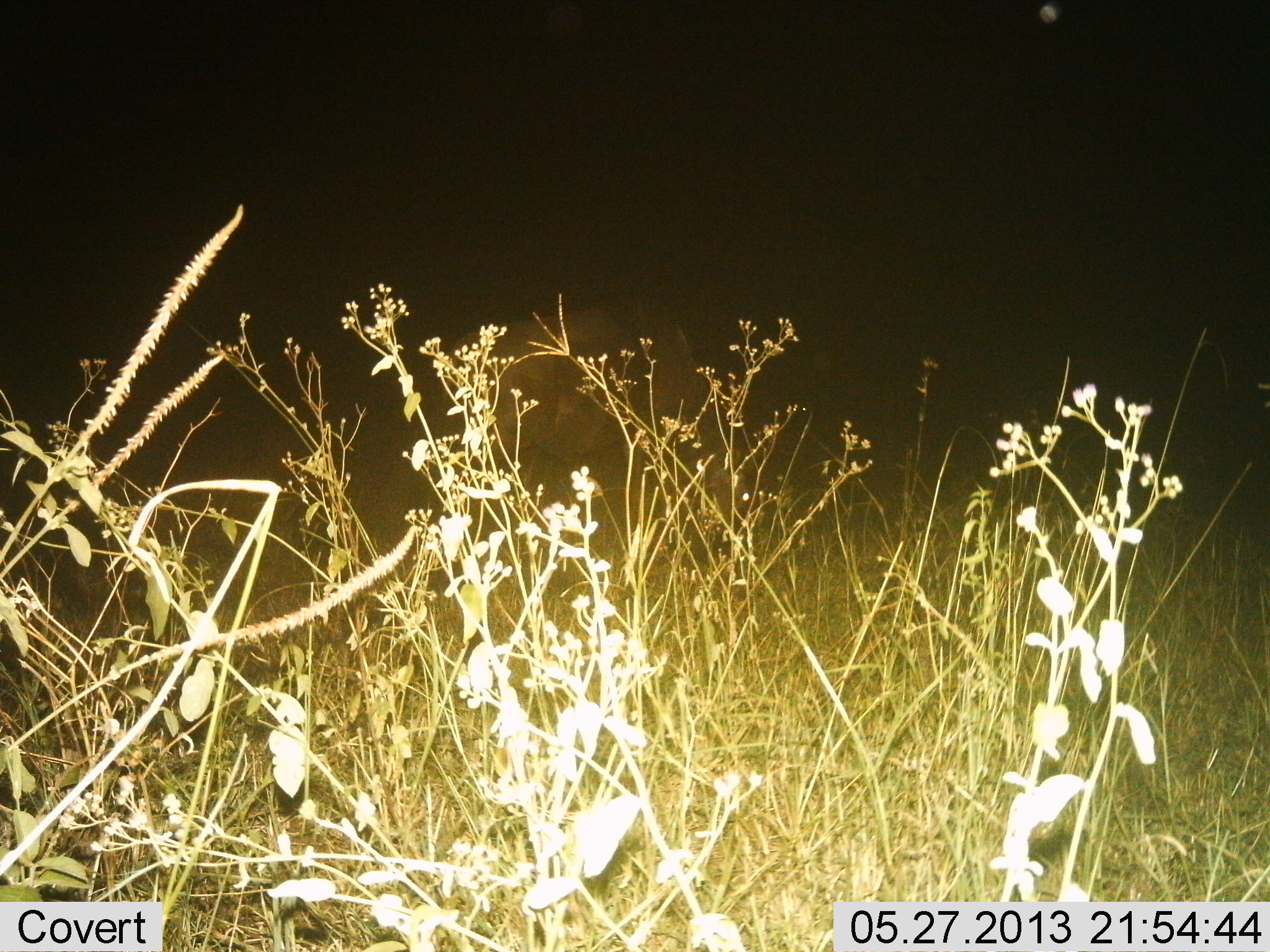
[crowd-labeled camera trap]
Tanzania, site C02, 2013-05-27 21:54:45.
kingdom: Animalia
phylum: Chordata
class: Mammalia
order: Artiodactyla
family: Bovidae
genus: Connochaetes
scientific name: Connochaetes taurinus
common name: blue wildebeest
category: wildebeest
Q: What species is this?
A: Wildebeest (blue wildebeest) (Connochaetes taurinus).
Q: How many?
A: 1.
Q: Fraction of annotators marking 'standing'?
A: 25%.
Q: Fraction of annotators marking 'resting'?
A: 0%.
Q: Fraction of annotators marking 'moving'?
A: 0%.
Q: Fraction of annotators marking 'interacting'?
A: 0%.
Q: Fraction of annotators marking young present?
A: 0%.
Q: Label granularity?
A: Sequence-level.